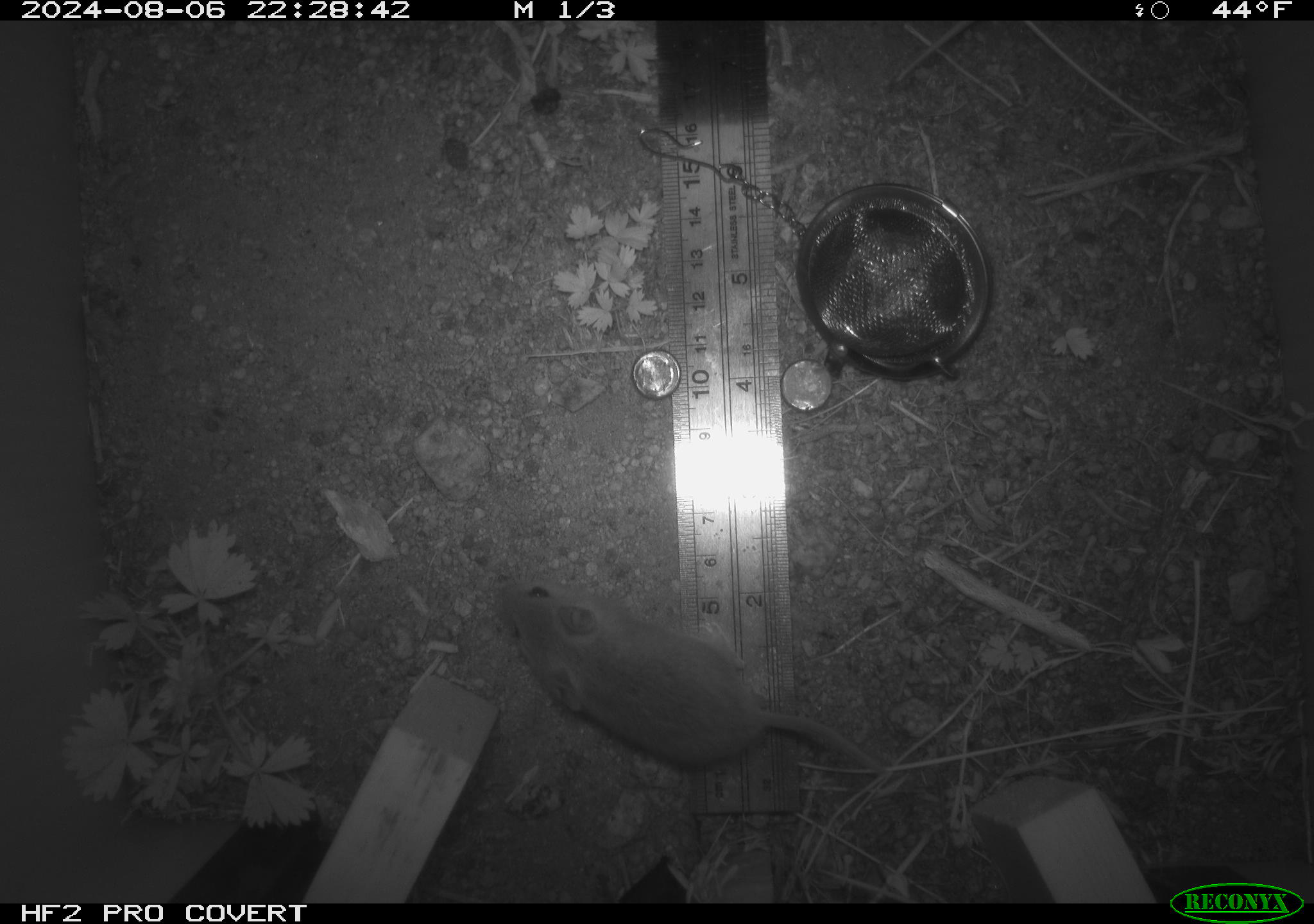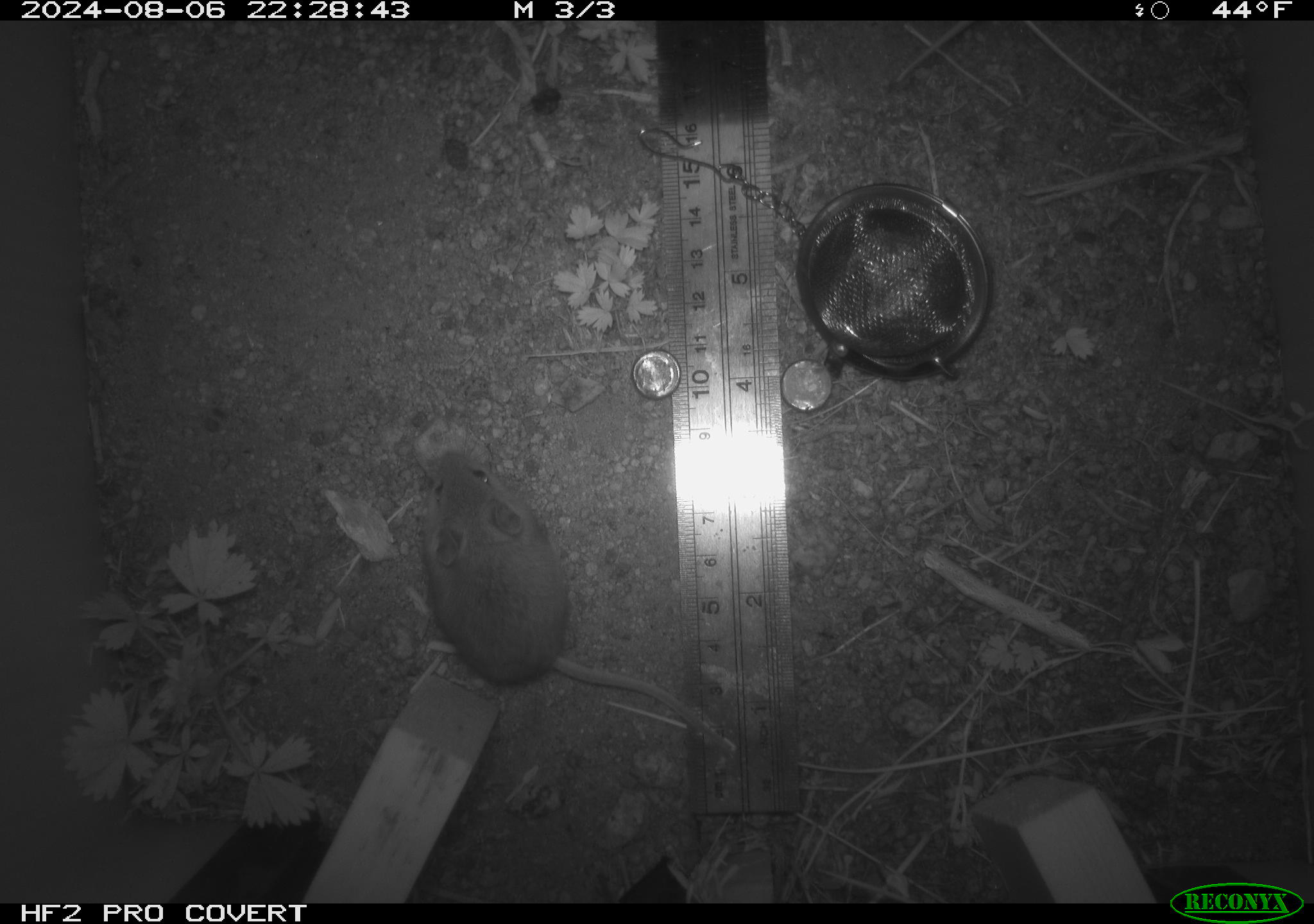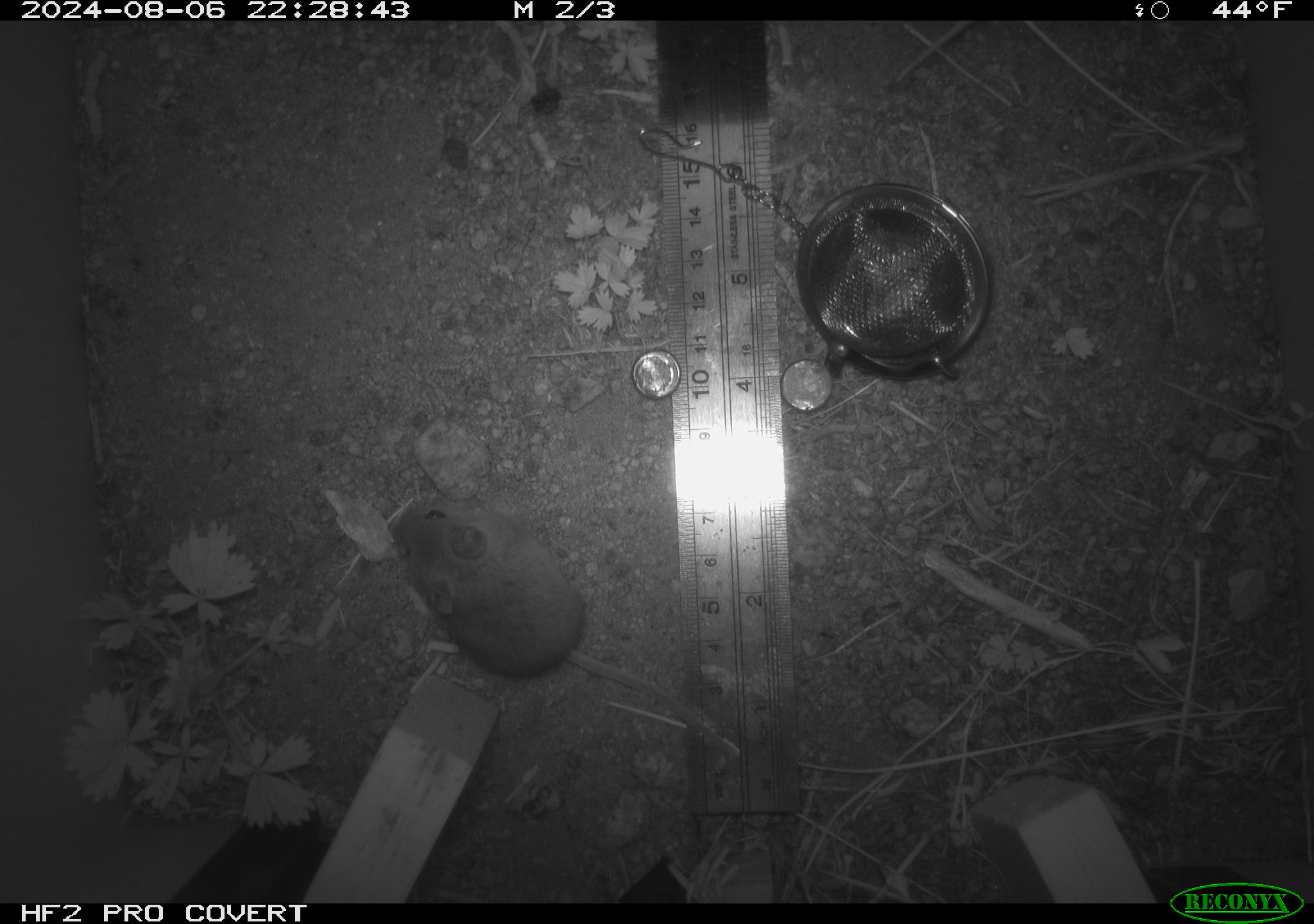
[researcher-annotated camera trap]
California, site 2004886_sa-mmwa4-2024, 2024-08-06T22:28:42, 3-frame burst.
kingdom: Animalia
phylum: Chordata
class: Mammalia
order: Rodentia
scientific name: Rodentia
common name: mouse species